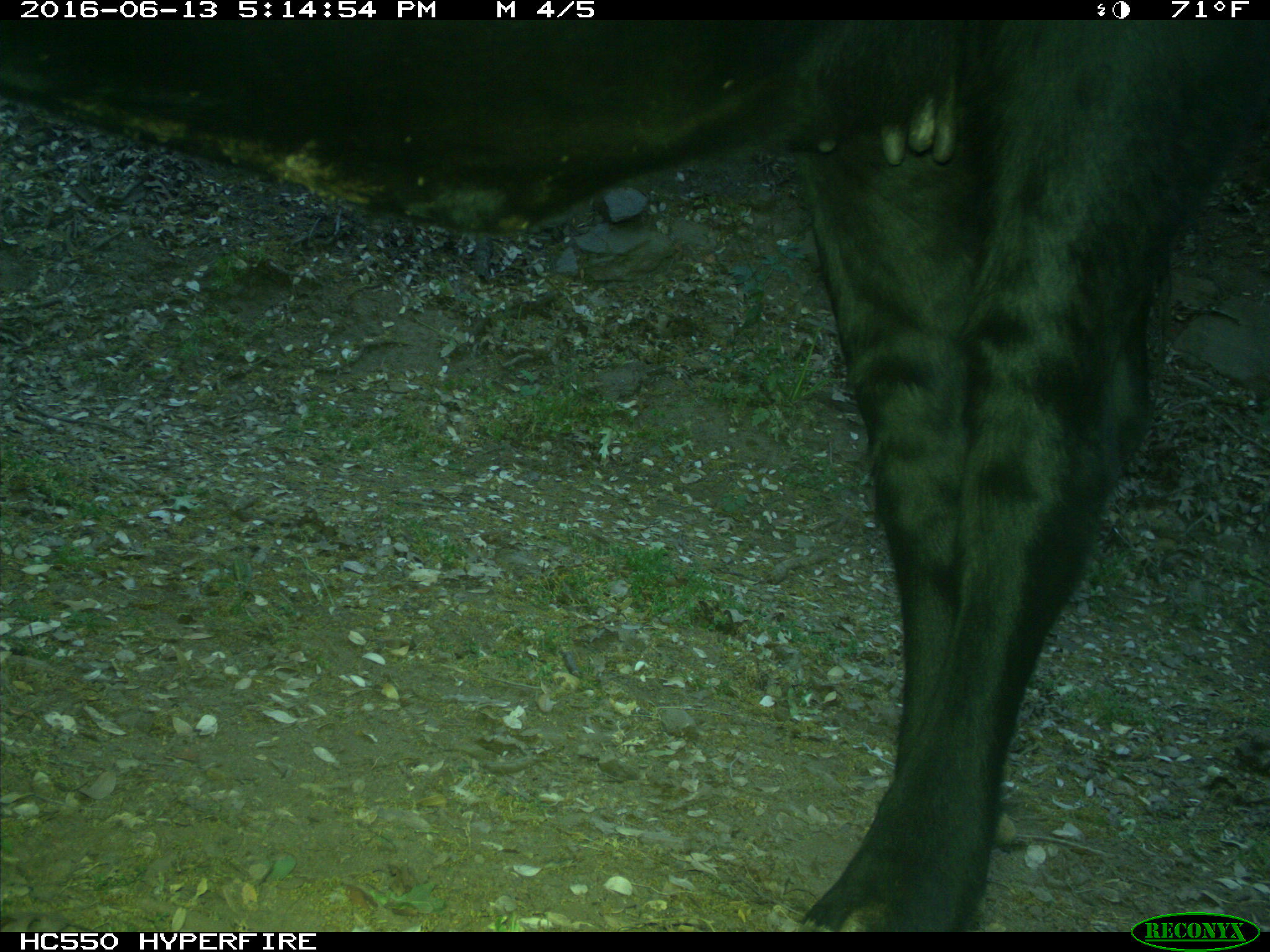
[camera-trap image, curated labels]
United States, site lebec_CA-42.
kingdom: Animalia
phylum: Chordata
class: Mammalia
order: Artiodactyla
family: Bovidae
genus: Bos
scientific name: Bos taurus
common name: domestic cow